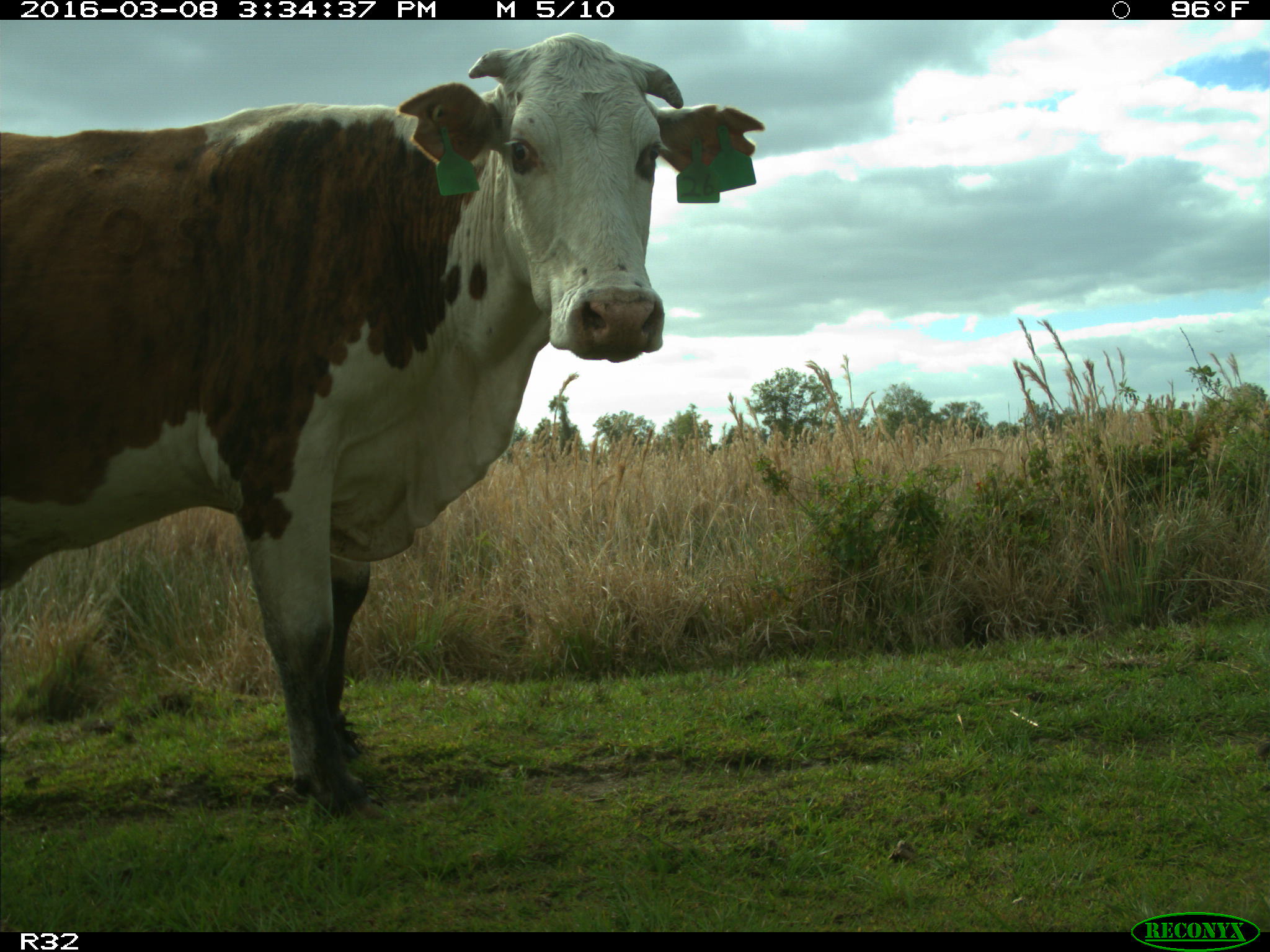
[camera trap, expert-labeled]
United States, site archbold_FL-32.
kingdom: Animalia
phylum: Chordata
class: Mammalia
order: Artiodactyla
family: Bovidae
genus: Bos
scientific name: Bos taurus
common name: domestic cow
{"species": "Bos taurus (domestic cow)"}